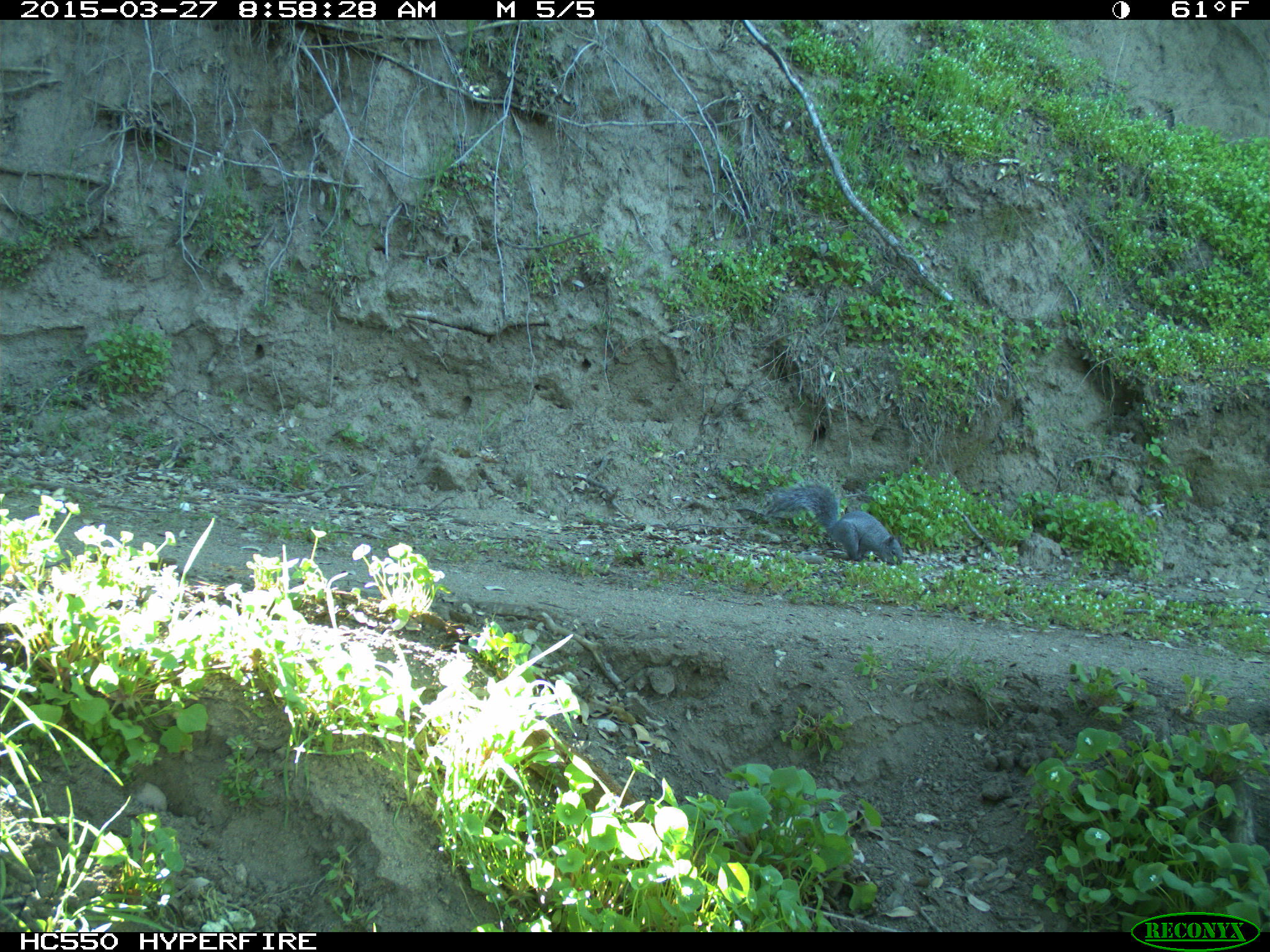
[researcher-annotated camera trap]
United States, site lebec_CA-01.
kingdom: Animalia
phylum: Chordata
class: Mammalia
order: Rodentia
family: Sciuridae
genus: Sciurus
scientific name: Sciurus carolinensis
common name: eastern gray squirrel